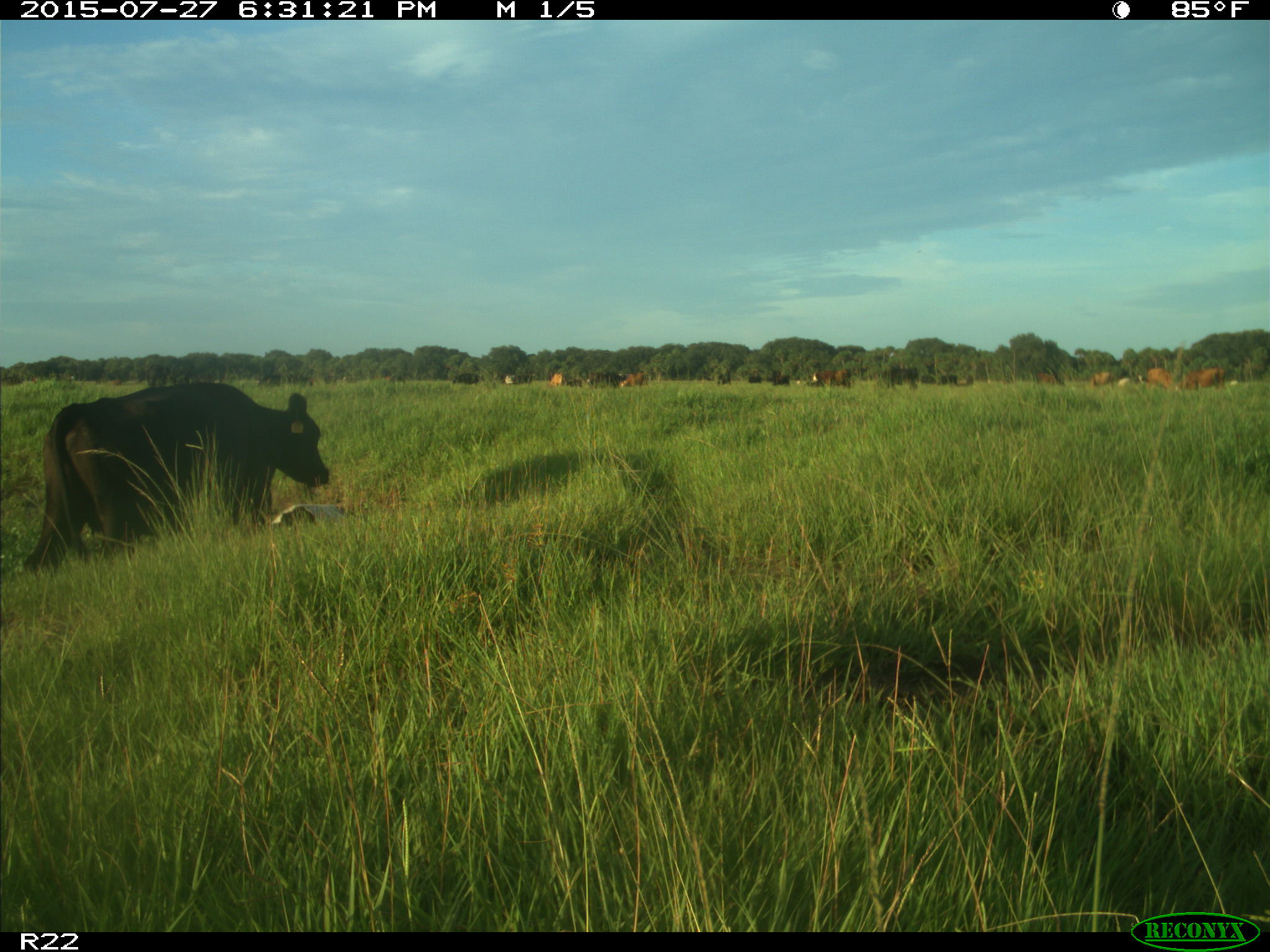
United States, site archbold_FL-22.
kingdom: Animalia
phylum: Chordata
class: Mammalia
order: Artiodactyla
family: Bovidae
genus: Bos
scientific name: Bos taurus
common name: domestic cow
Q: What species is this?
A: Bos taurus (domestic cow).